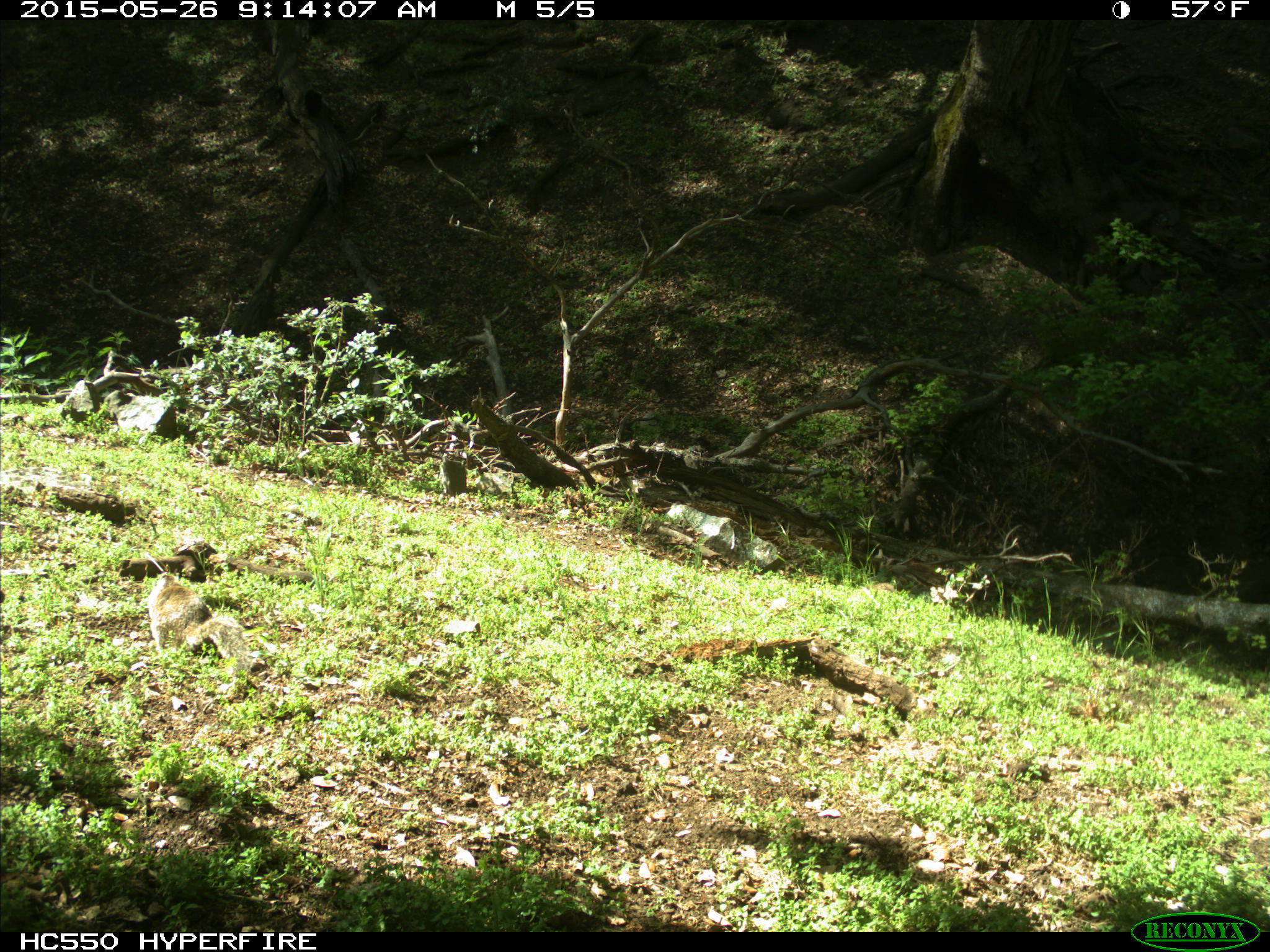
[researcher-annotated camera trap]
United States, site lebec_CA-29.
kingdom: Animalia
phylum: Chordata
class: Mammalia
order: Rodentia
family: Sciuridae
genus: Otospermophilus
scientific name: Otospermophilus beecheyi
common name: california ground squirrel